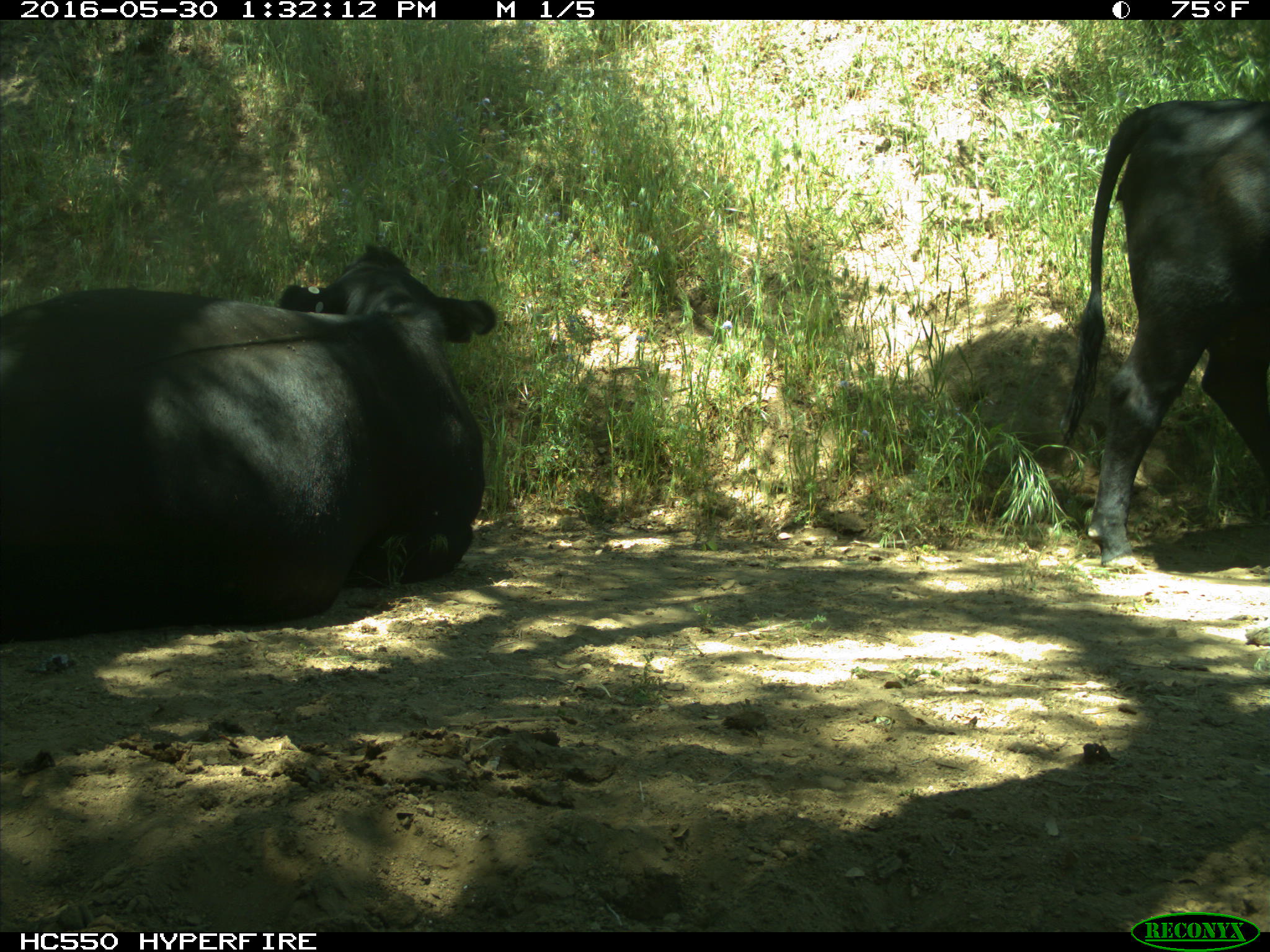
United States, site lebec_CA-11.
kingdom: Animalia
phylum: Chordata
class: Mammalia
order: Artiodactyla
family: Bovidae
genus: Bos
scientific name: Bos taurus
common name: domestic cow